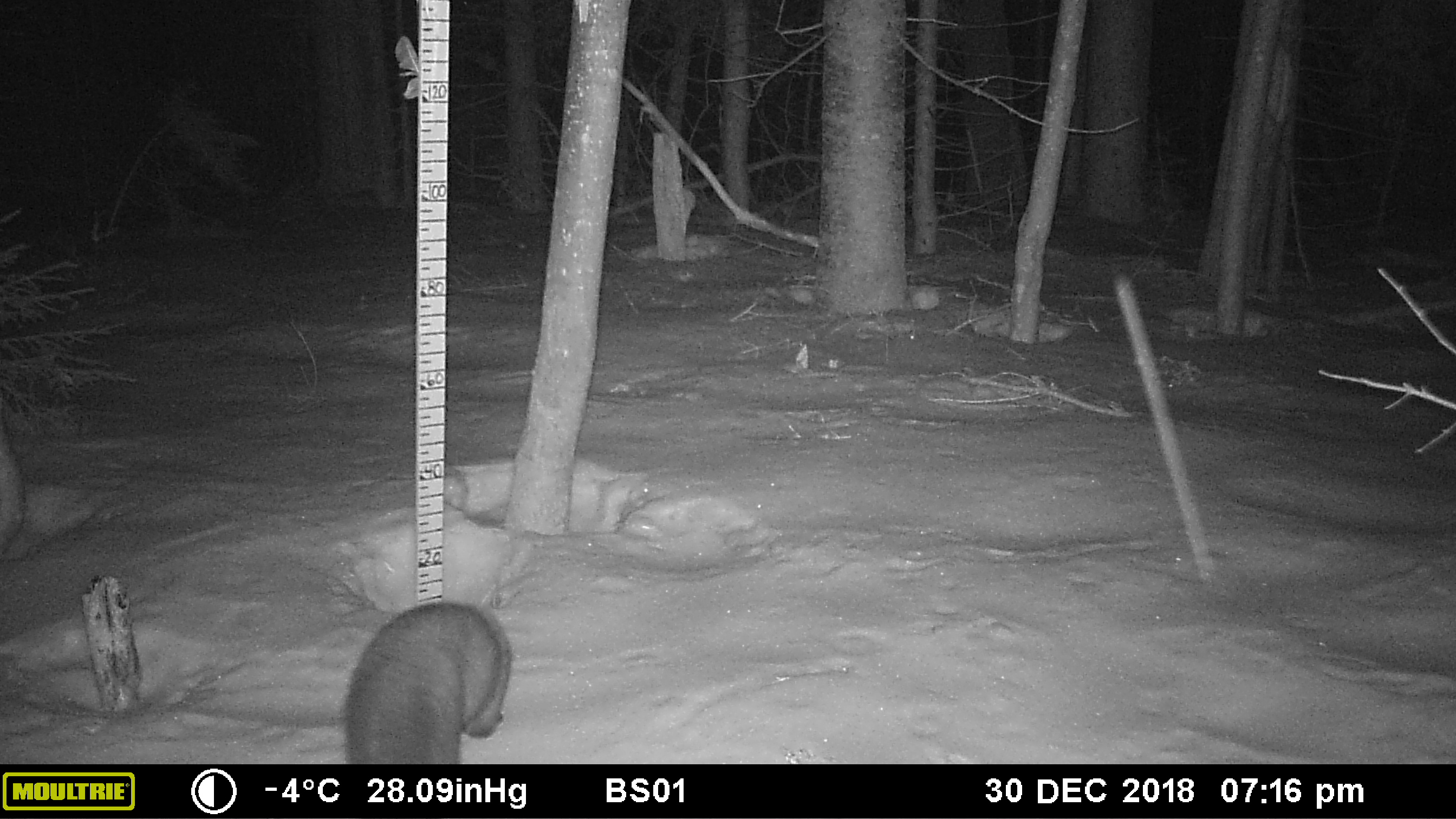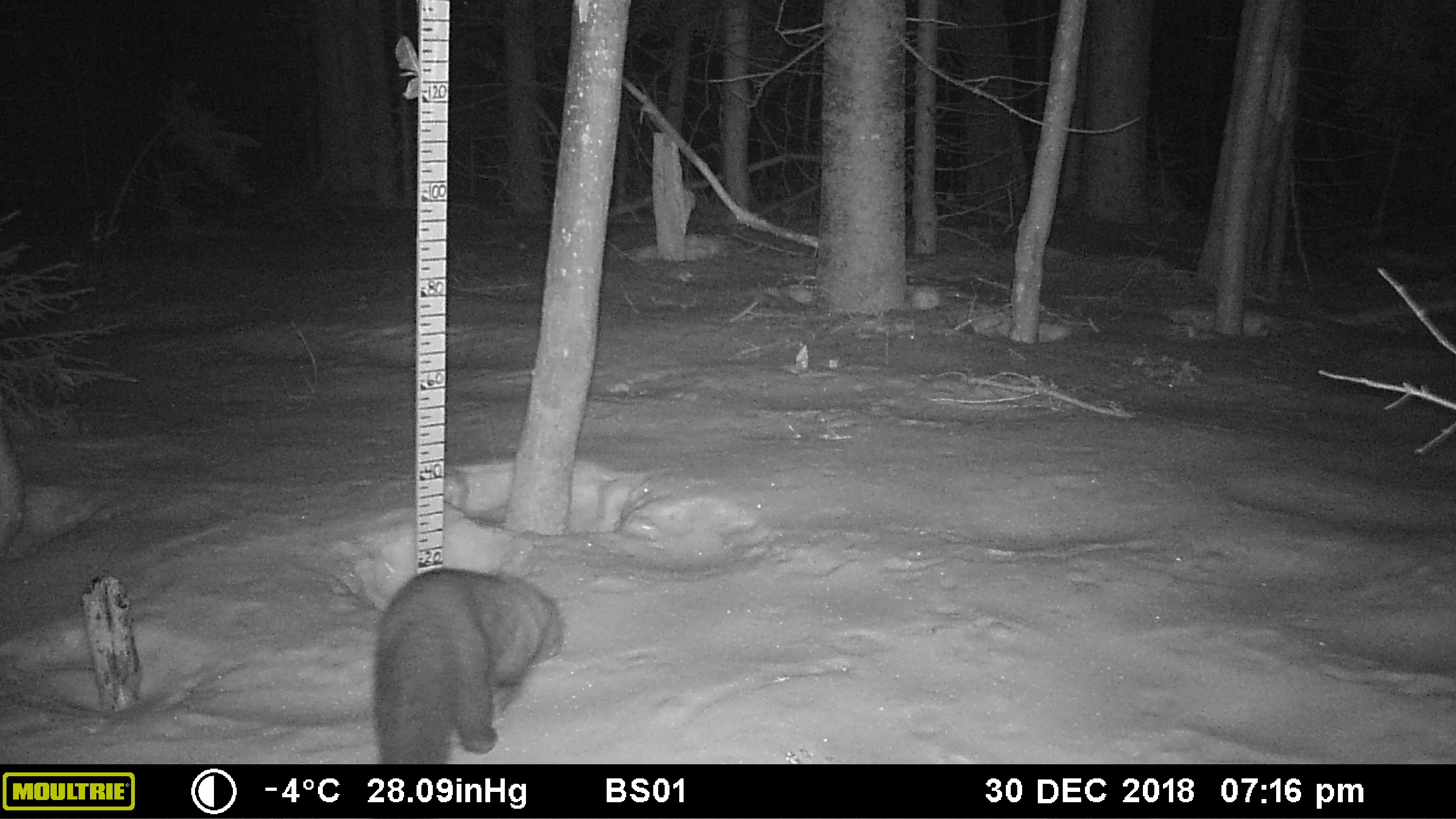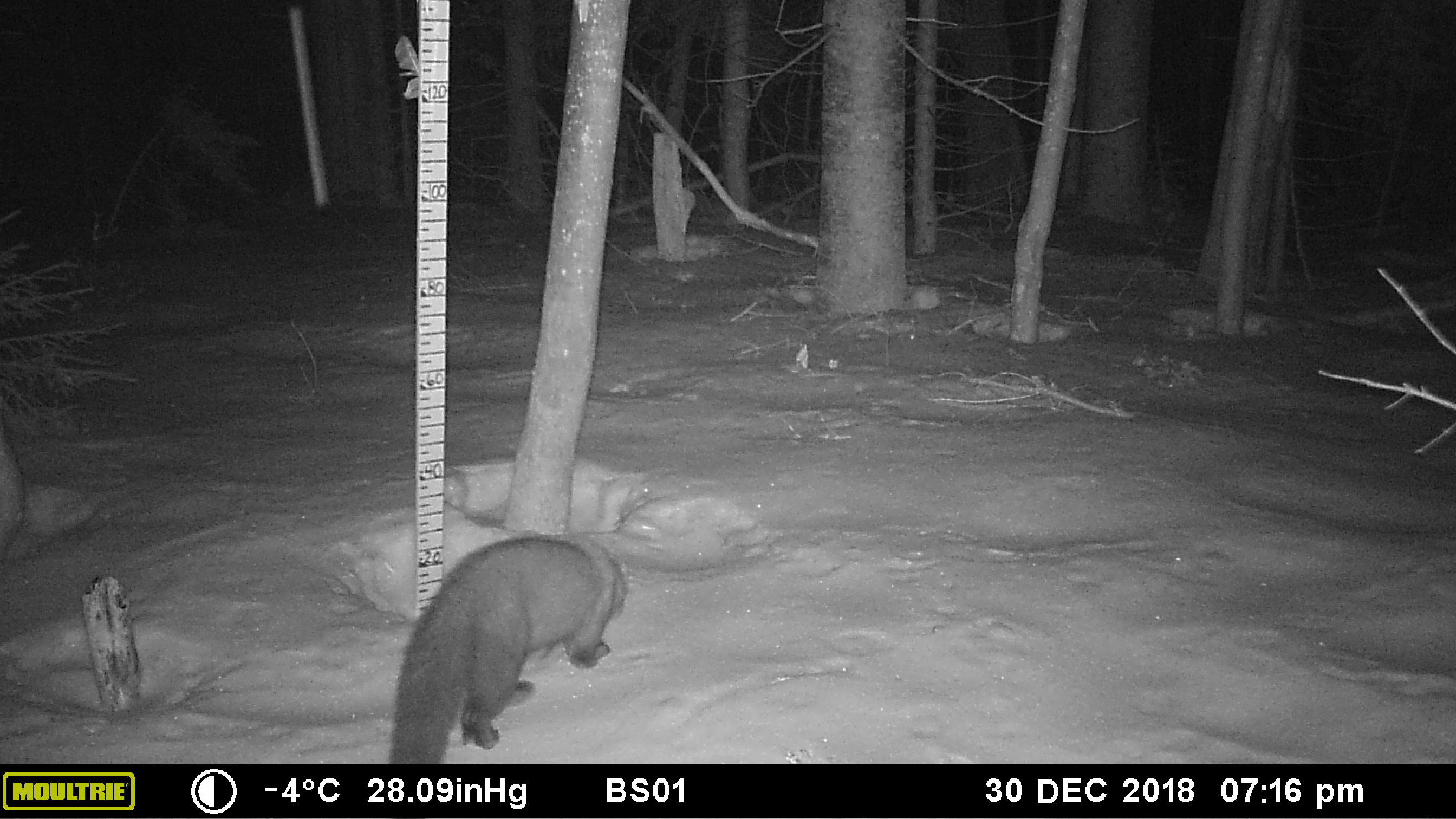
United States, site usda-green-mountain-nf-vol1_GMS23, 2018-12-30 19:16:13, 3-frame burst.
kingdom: Animalia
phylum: Chordata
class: Mammalia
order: Carnivora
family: Mustelidae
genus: Pekania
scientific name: Pekania pennanti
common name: fisher